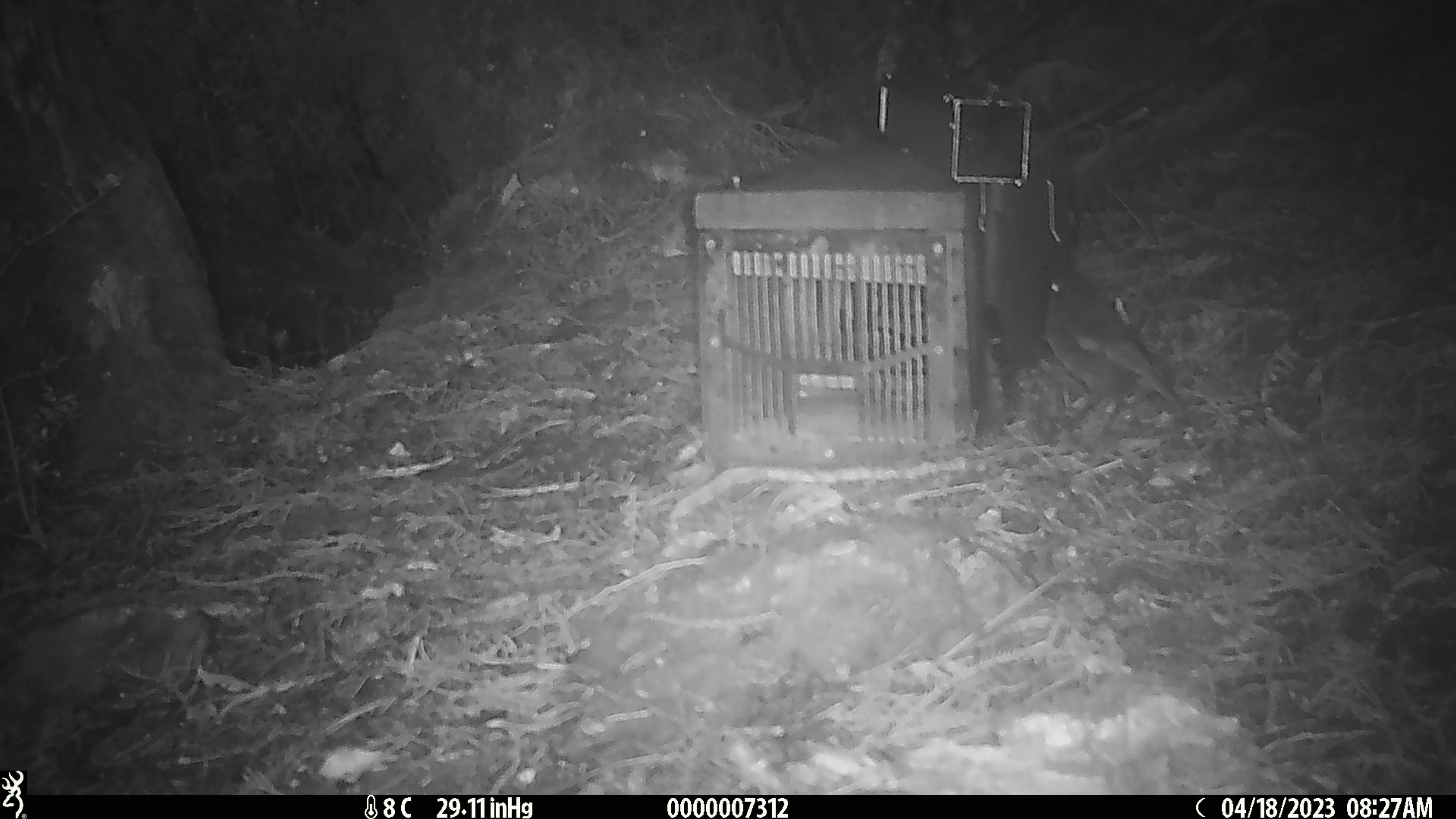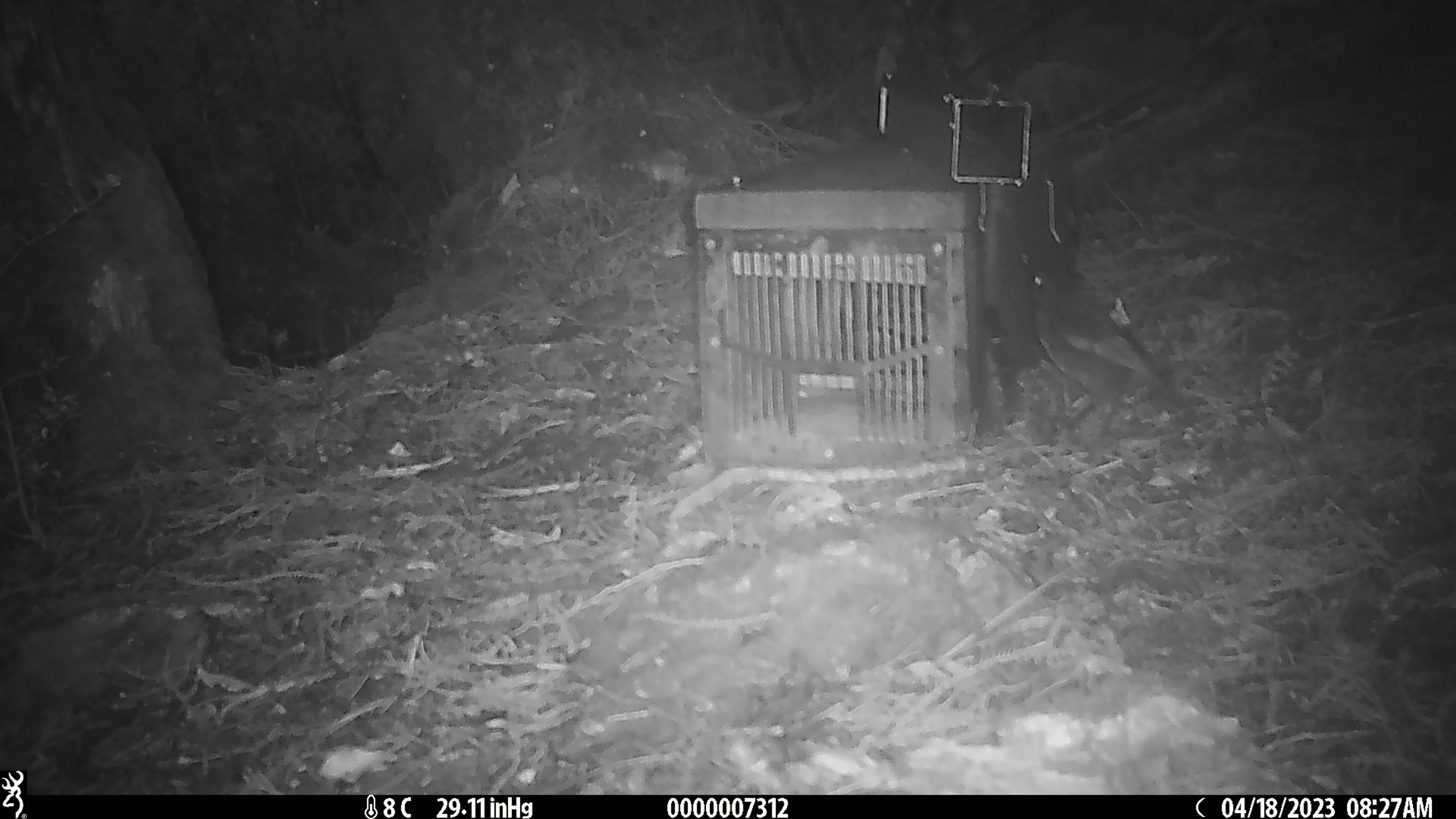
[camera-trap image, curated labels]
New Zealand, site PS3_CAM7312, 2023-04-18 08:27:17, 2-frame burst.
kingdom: Animalia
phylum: Chordata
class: Aves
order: Passeriformes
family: Petroicidae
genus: Petroica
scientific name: Petroica australis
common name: new zealand robin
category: robin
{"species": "robin (new zealand robin) (Petroica australis)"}